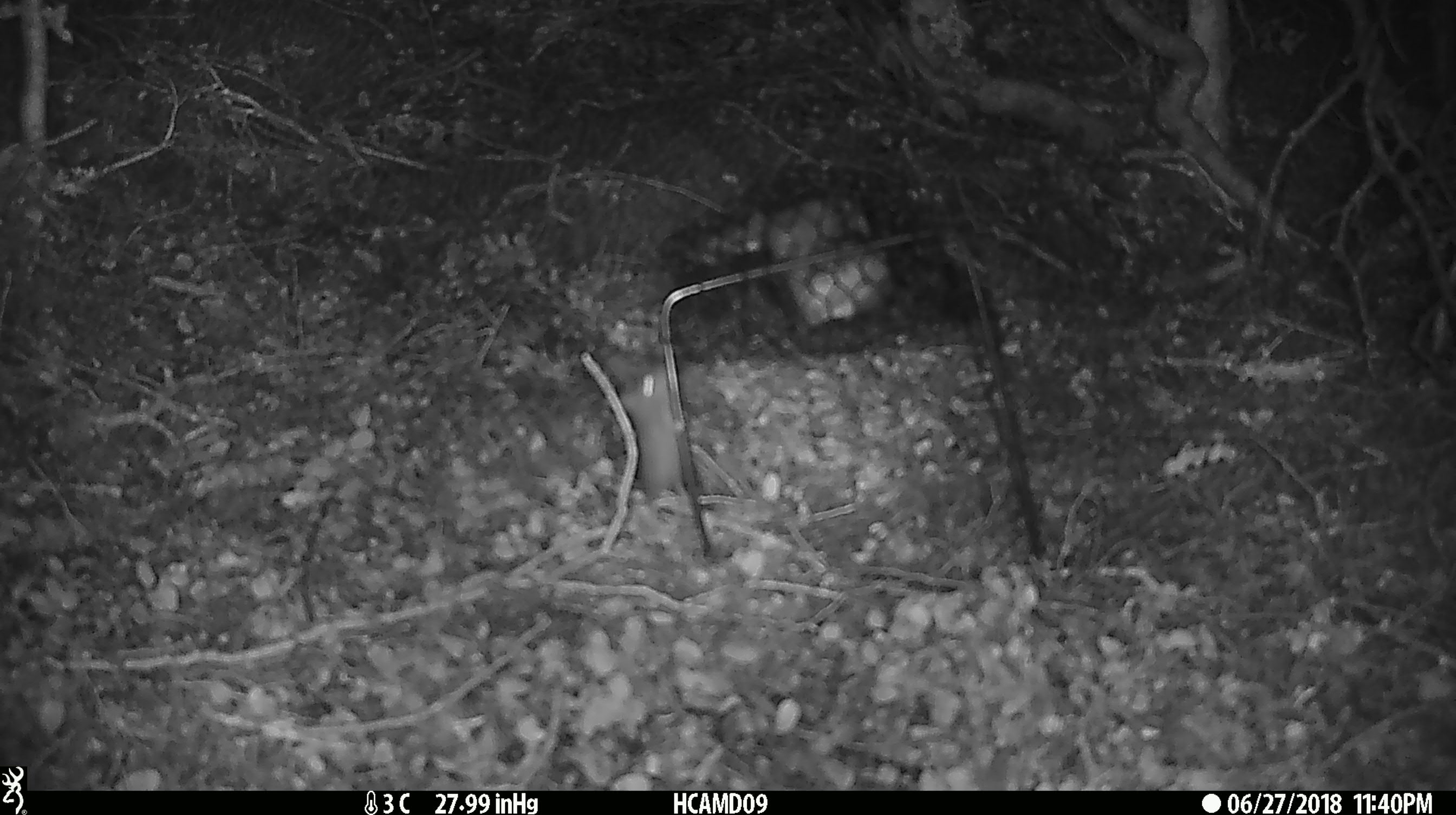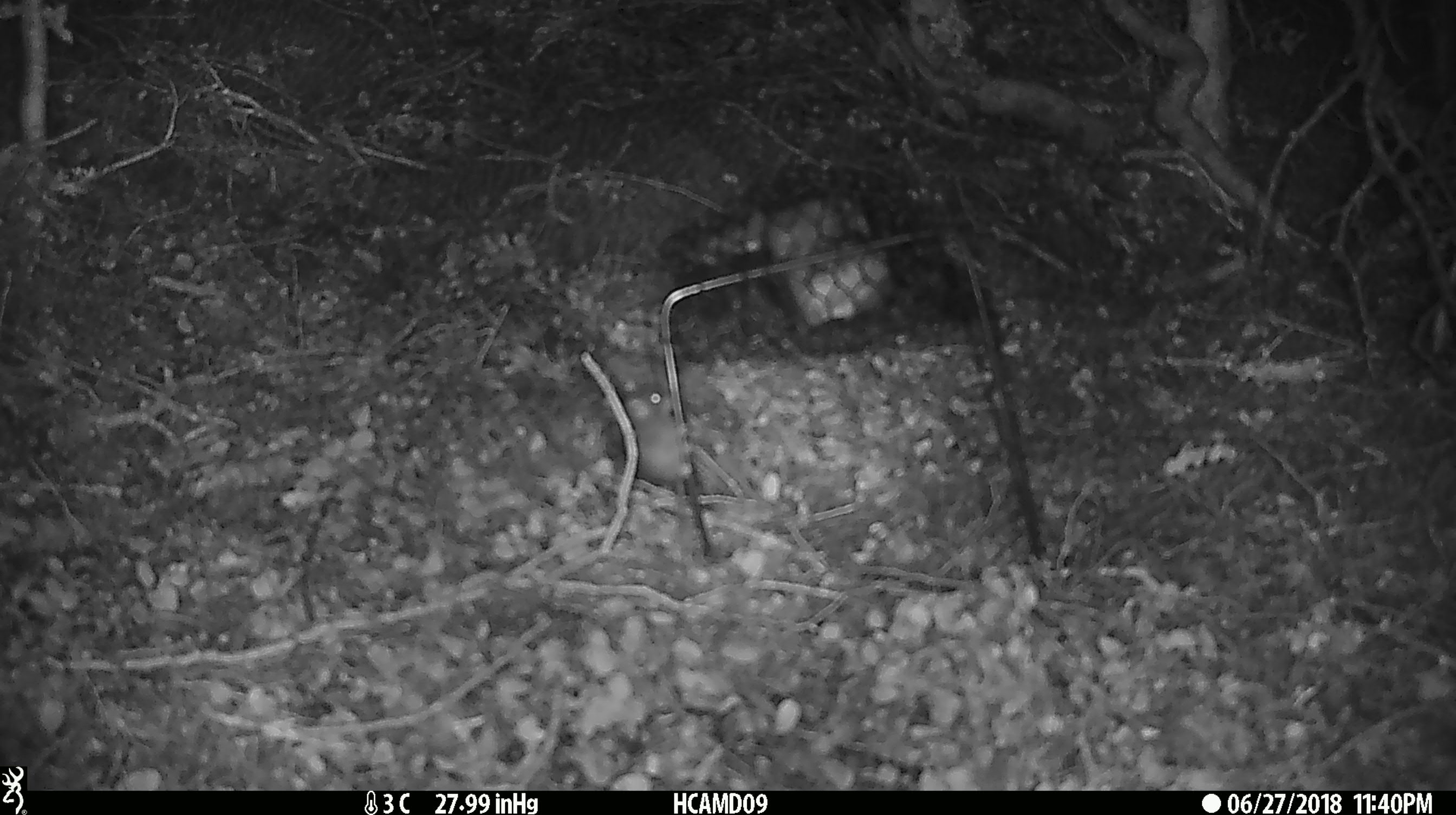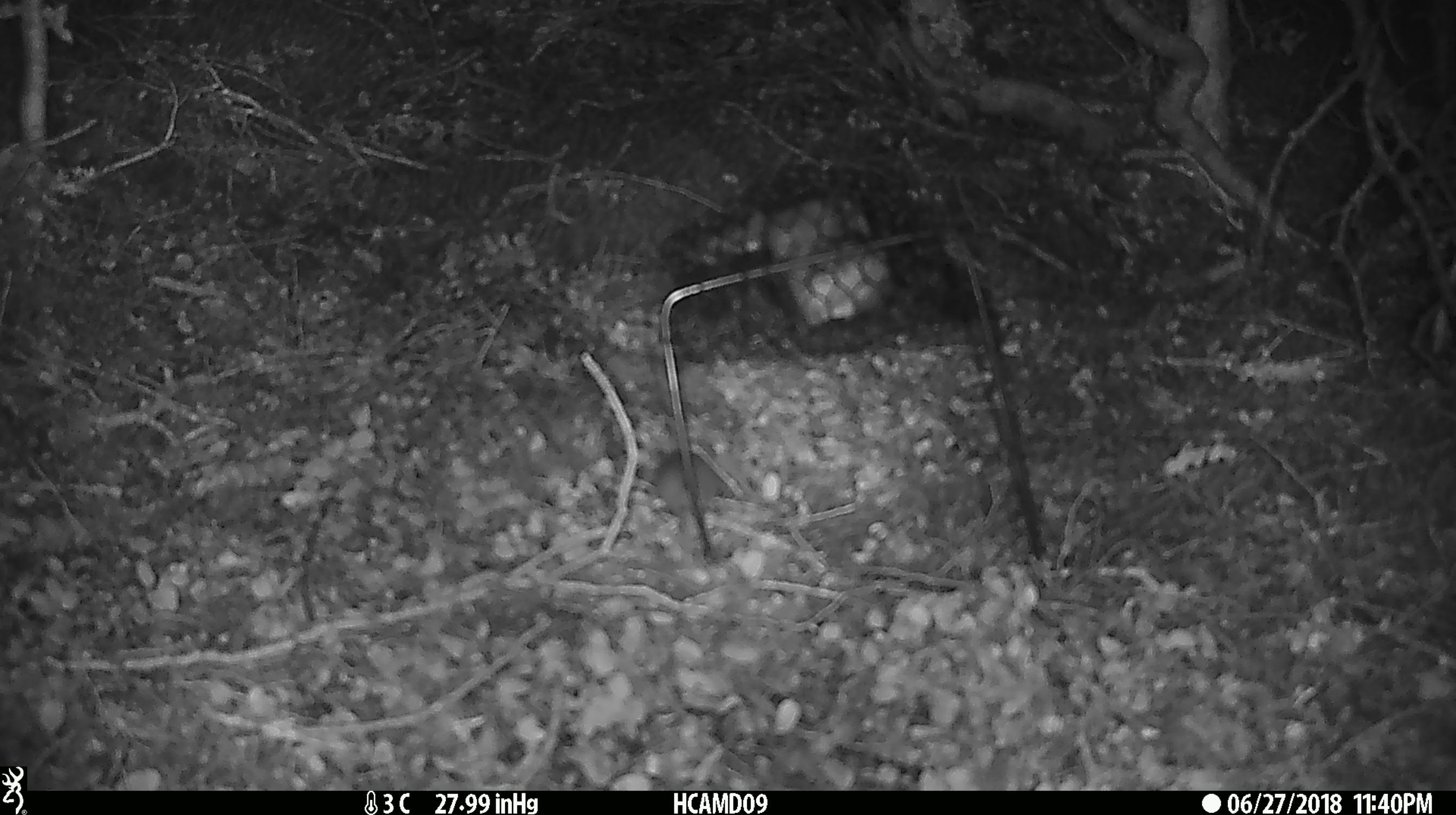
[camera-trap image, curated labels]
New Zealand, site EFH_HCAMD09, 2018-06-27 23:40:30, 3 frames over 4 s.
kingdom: Animalia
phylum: Chordata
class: Mammalia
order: Rodentia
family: Muridae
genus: Mus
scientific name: Mus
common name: mouse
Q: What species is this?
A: Mouse (Mus).